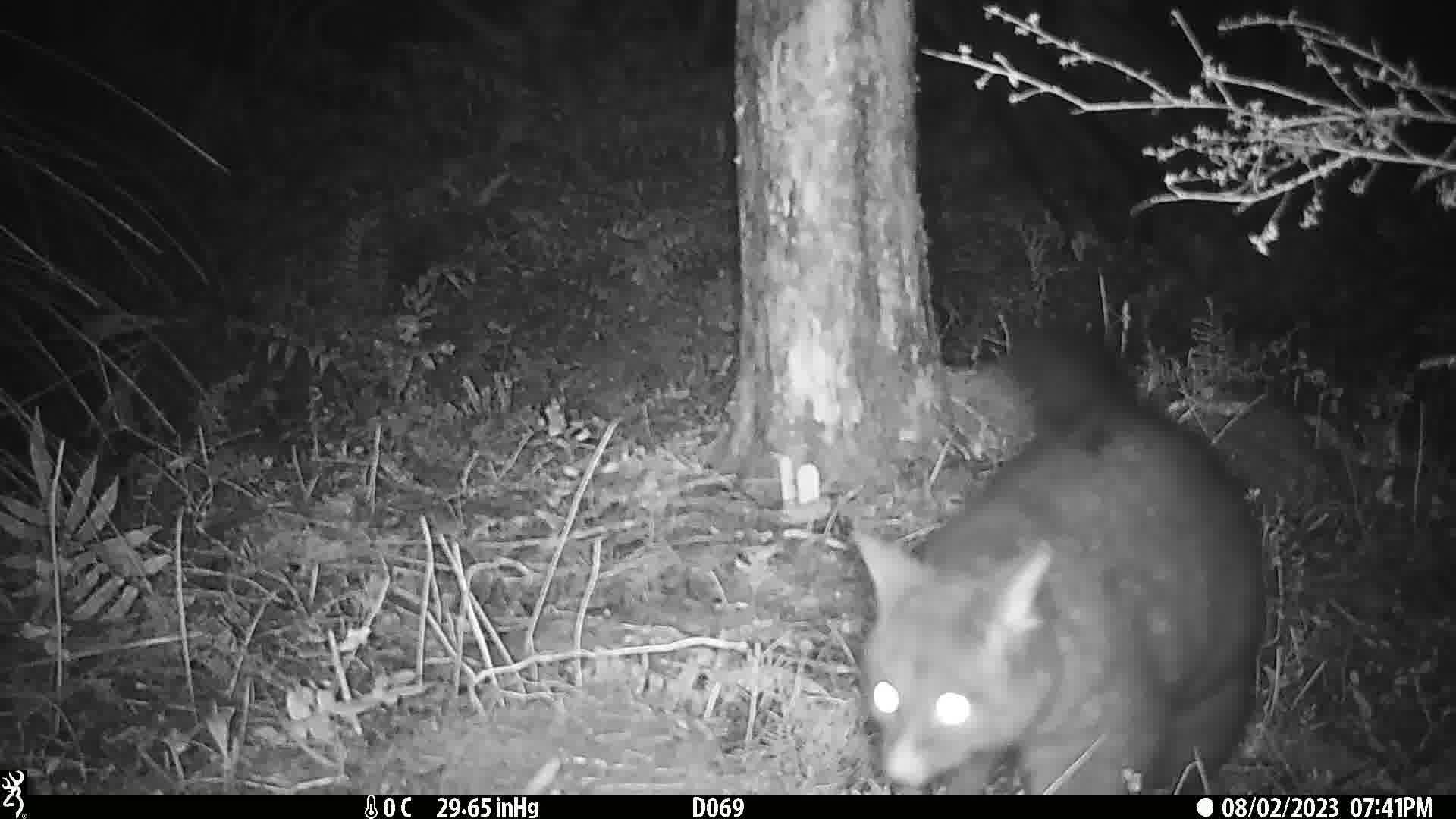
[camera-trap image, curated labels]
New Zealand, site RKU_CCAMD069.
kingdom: Animalia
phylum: Chordata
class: Mammalia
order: Diprotodontia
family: Phalangeridae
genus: Trichosurus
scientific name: Trichosurus vulpecula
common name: common brushtail possum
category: possum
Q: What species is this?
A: Possum (common brushtail possum) (Trichosurus vulpecula).